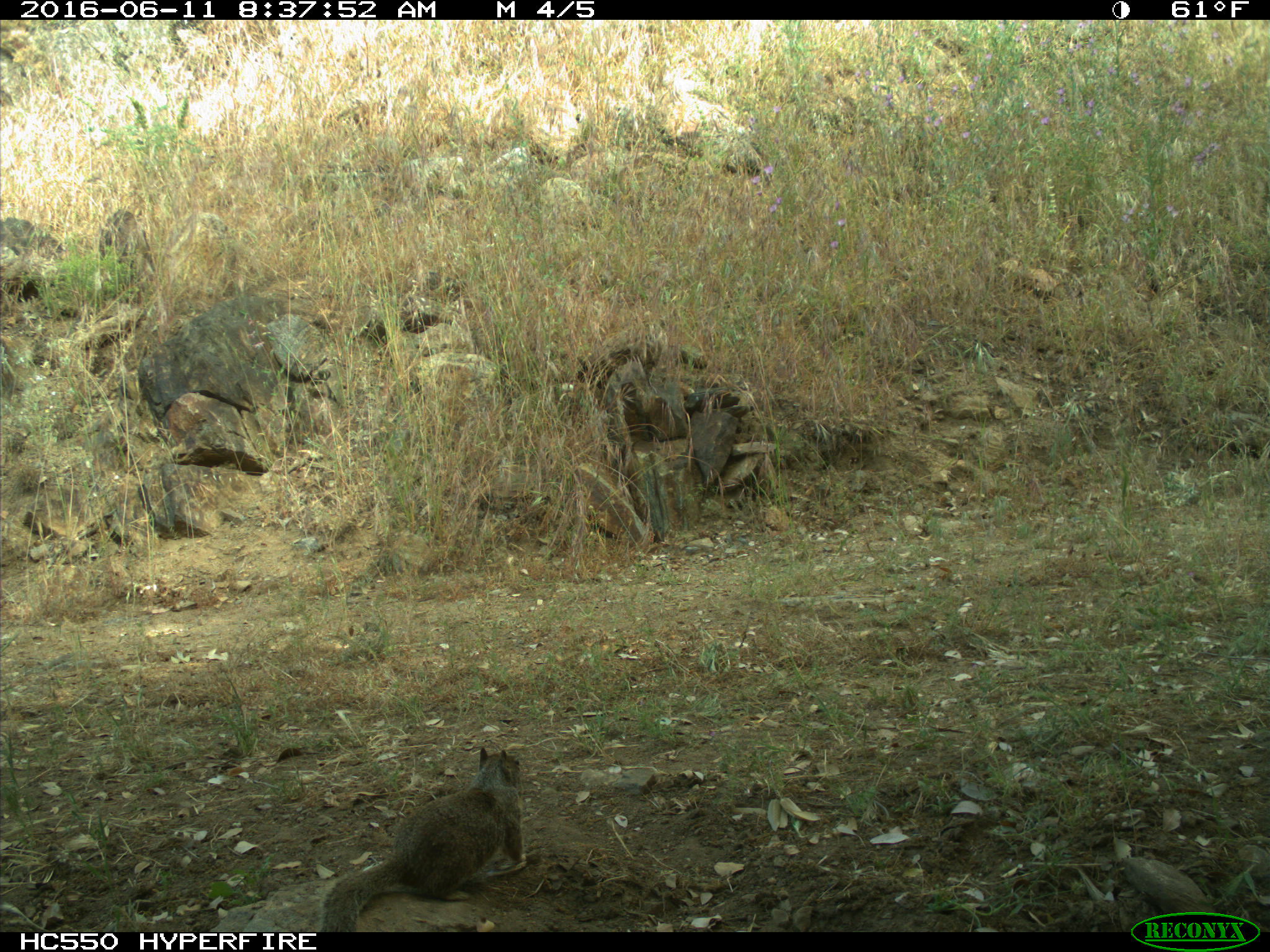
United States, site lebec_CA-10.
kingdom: Animalia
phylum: Chordata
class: Mammalia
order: Rodentia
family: Sciuridae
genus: Otospermophilus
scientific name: Otospermophilus beecheyi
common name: california ground squirrel